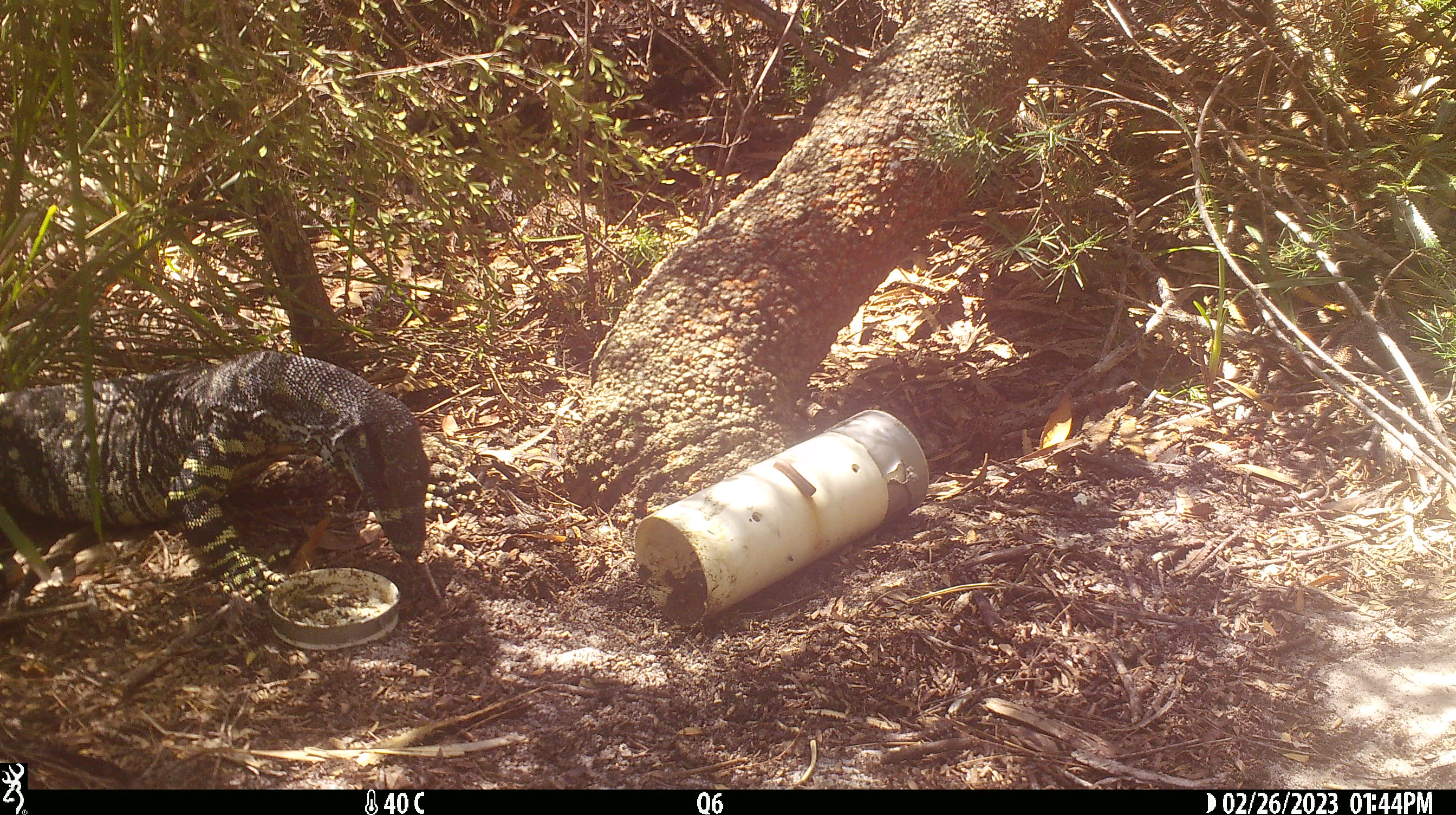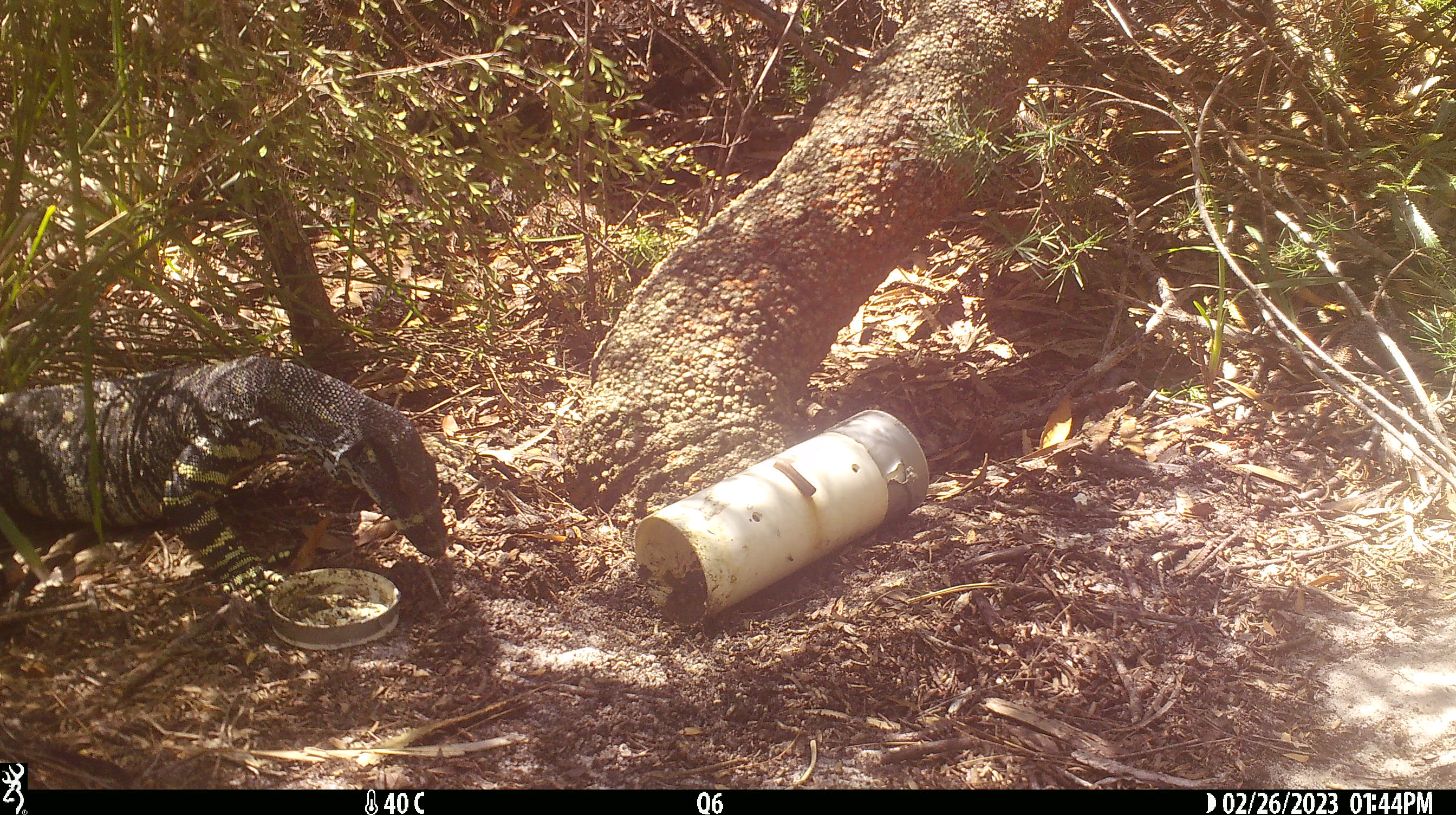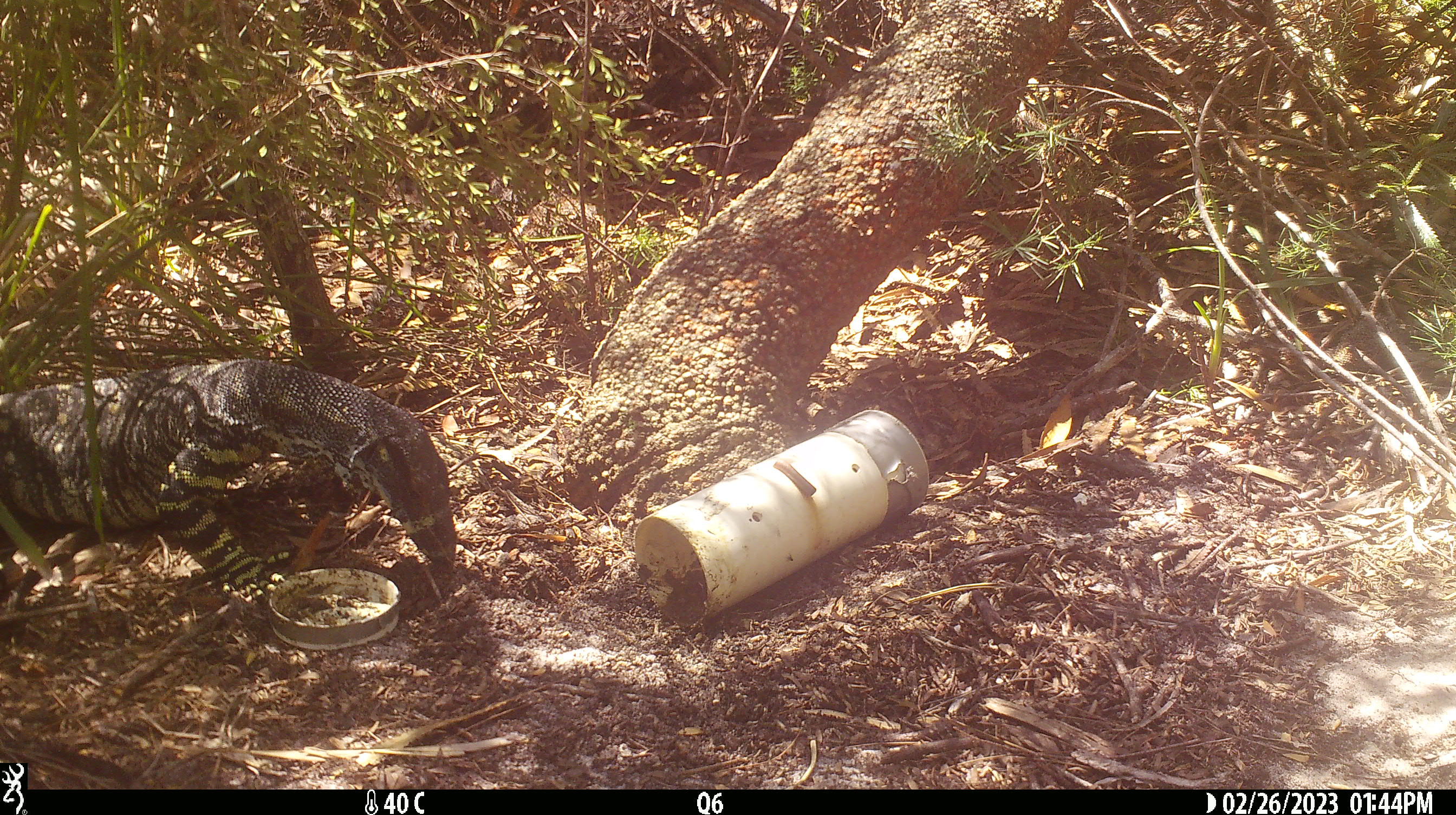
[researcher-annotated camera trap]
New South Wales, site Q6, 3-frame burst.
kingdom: Animalia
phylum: Chordata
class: Reptilia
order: Squamata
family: Varanidae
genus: Varanus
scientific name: Varanus varius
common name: lace monitor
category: goanna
Goanna (lace monitor) (Varanus varius).